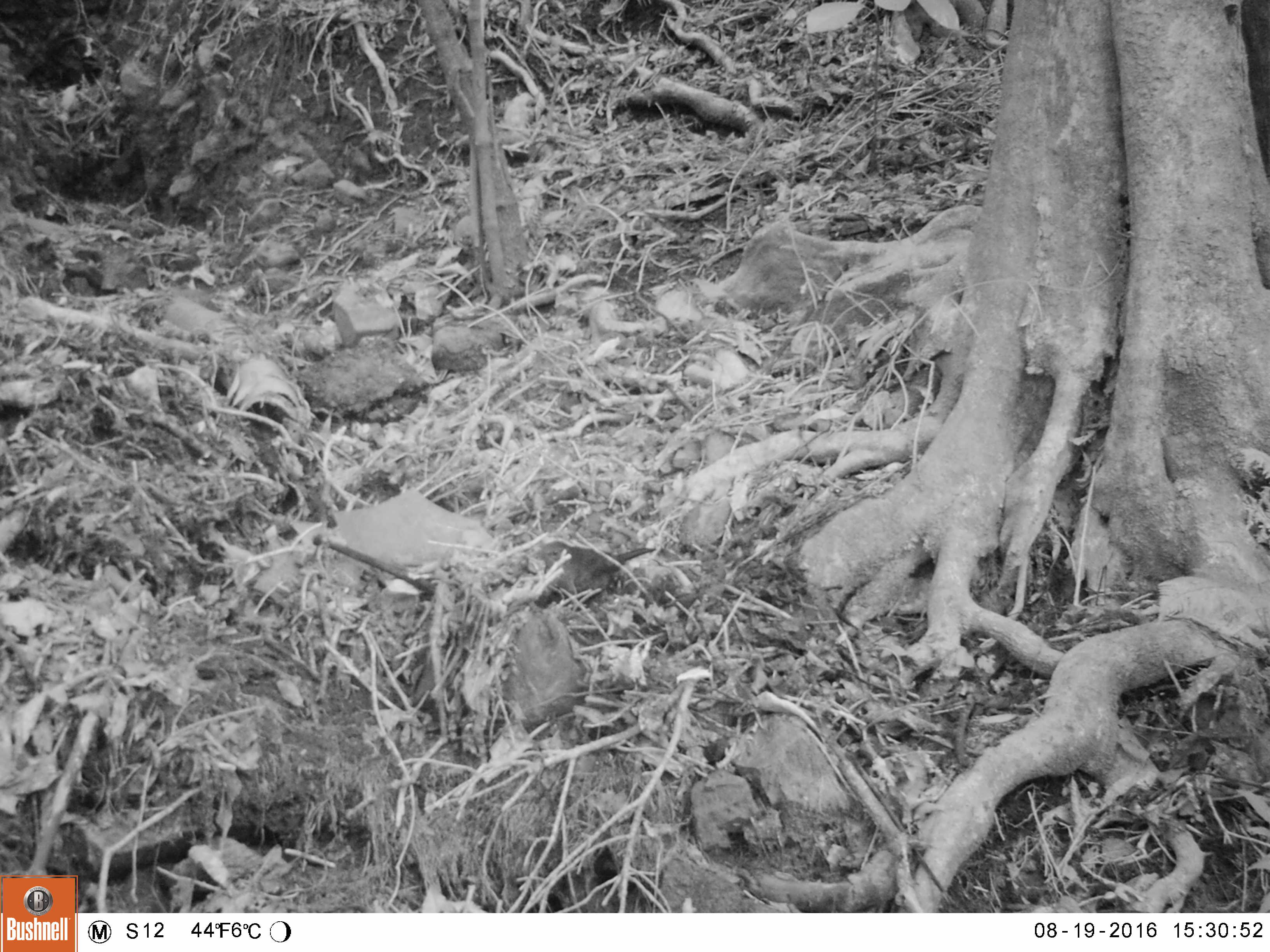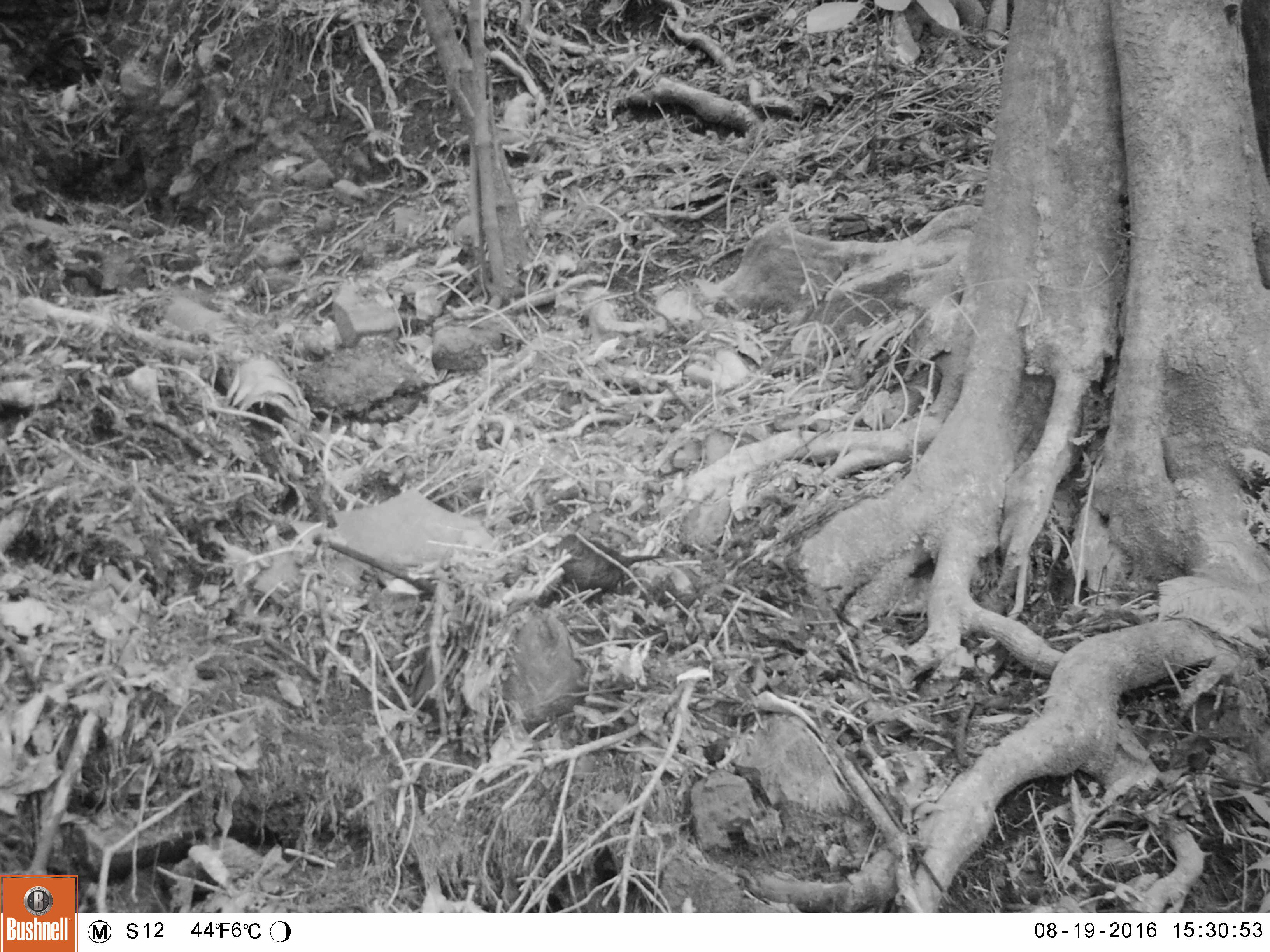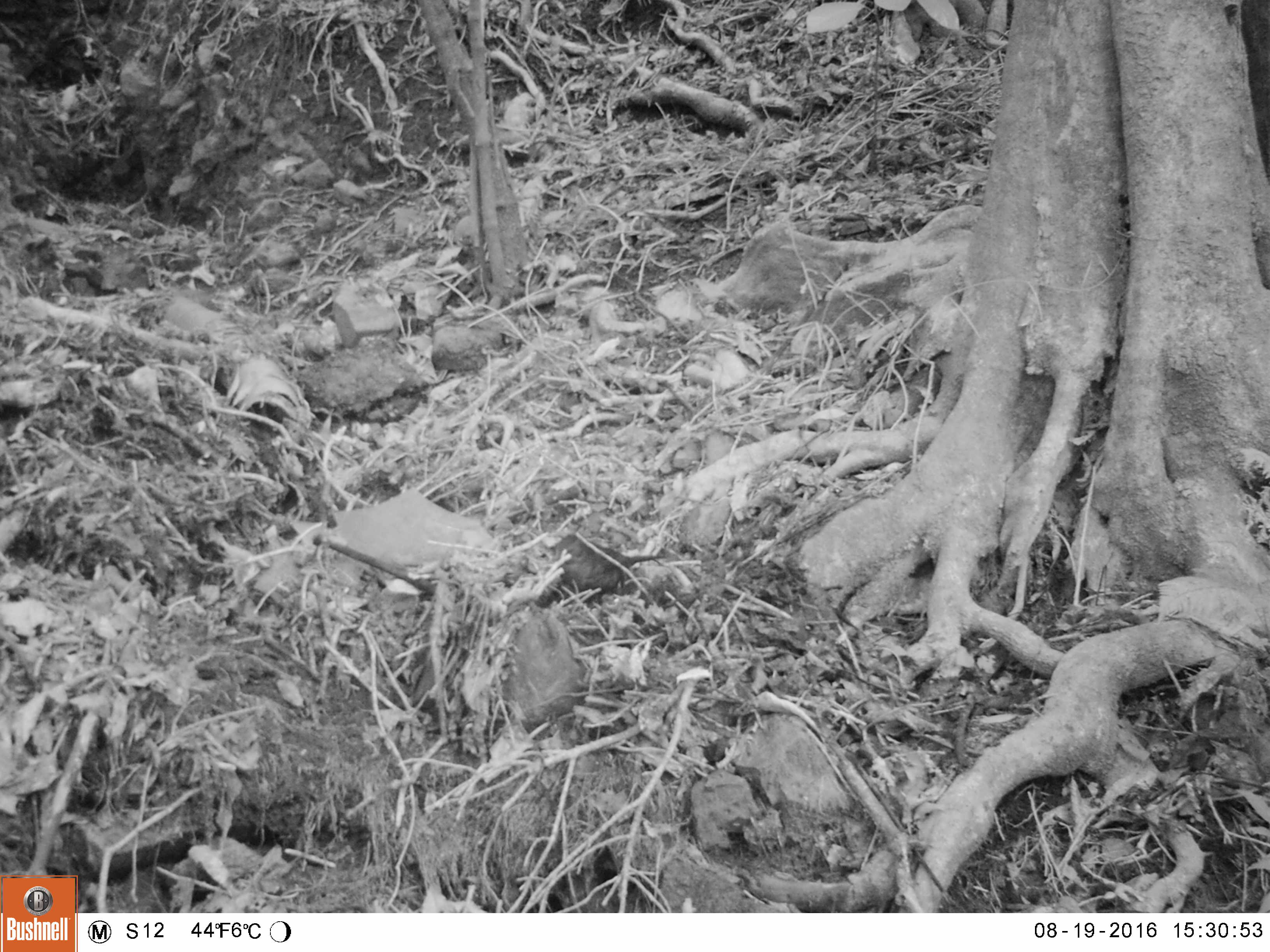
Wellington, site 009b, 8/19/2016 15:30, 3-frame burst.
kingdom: Animalia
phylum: Chordata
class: Aves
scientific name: Aves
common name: bird